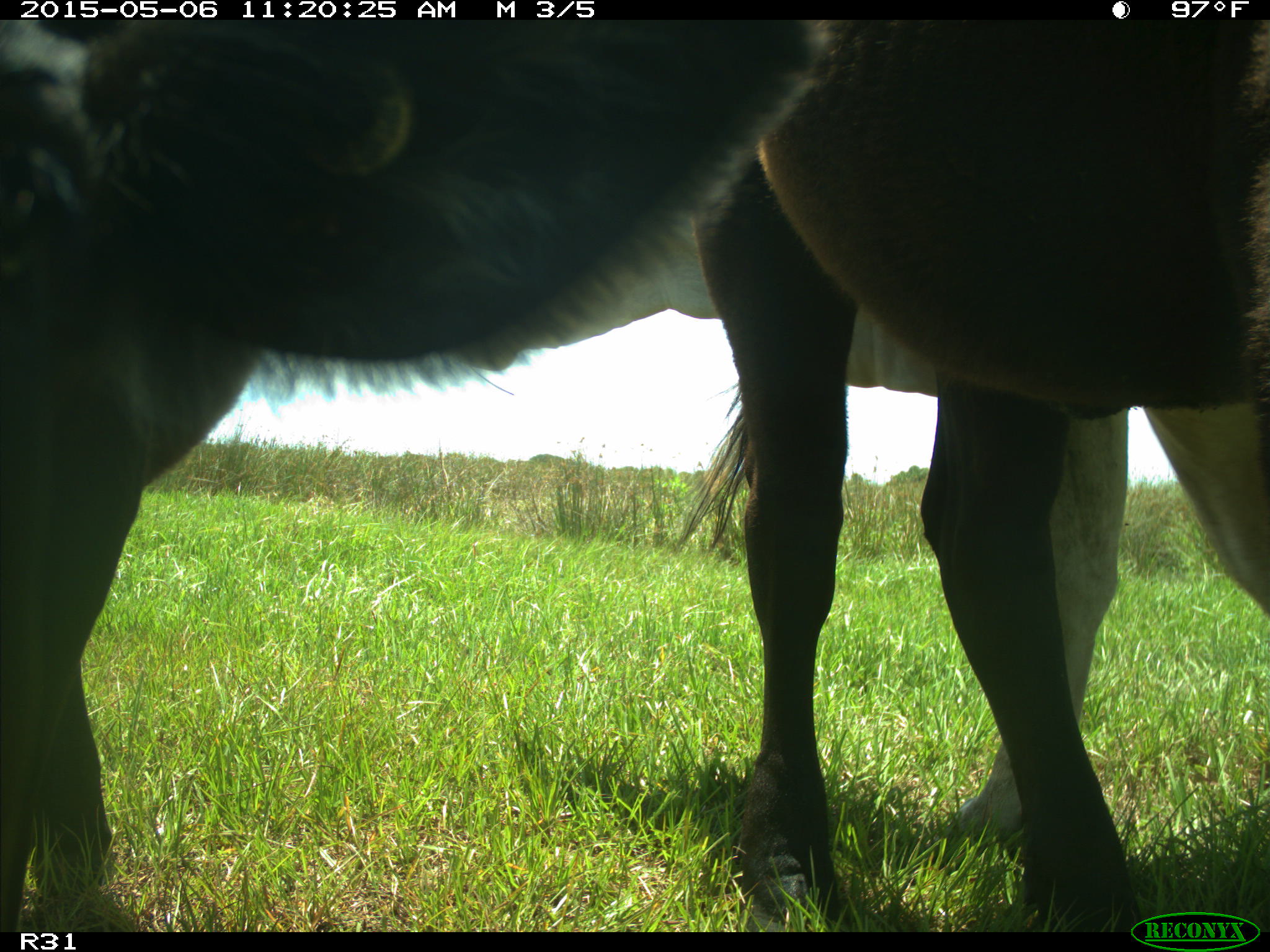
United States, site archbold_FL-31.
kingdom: Animalia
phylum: Chordata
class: Mammalia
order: Artiodactyla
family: Bovidae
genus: Bos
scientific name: Bos taurus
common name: domestic cow